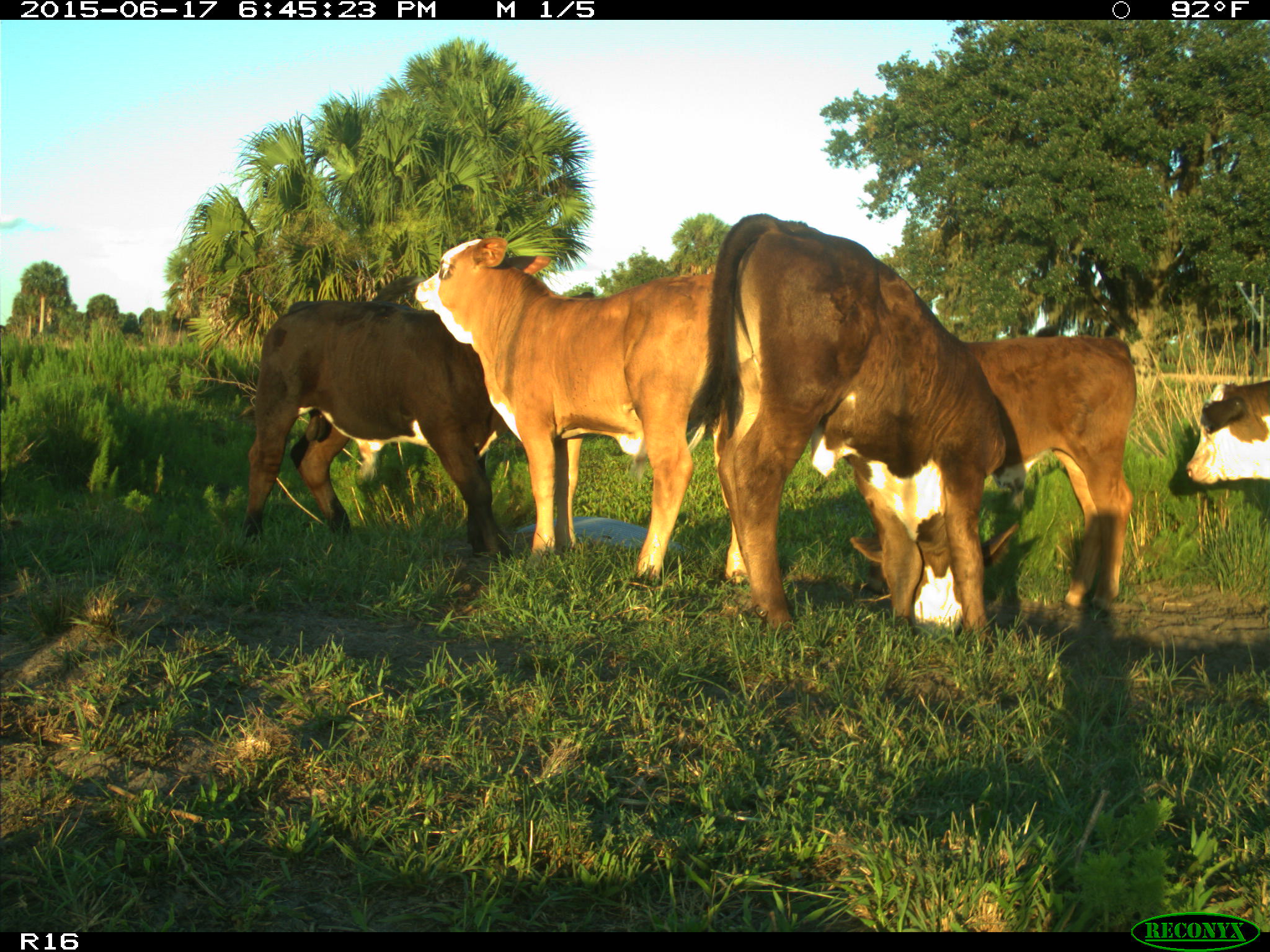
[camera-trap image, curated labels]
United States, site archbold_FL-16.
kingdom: Animalia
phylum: Chordata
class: Mammalia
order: Artiodactyla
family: Bovidae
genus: Bos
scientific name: Bos taurus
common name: domestic cow